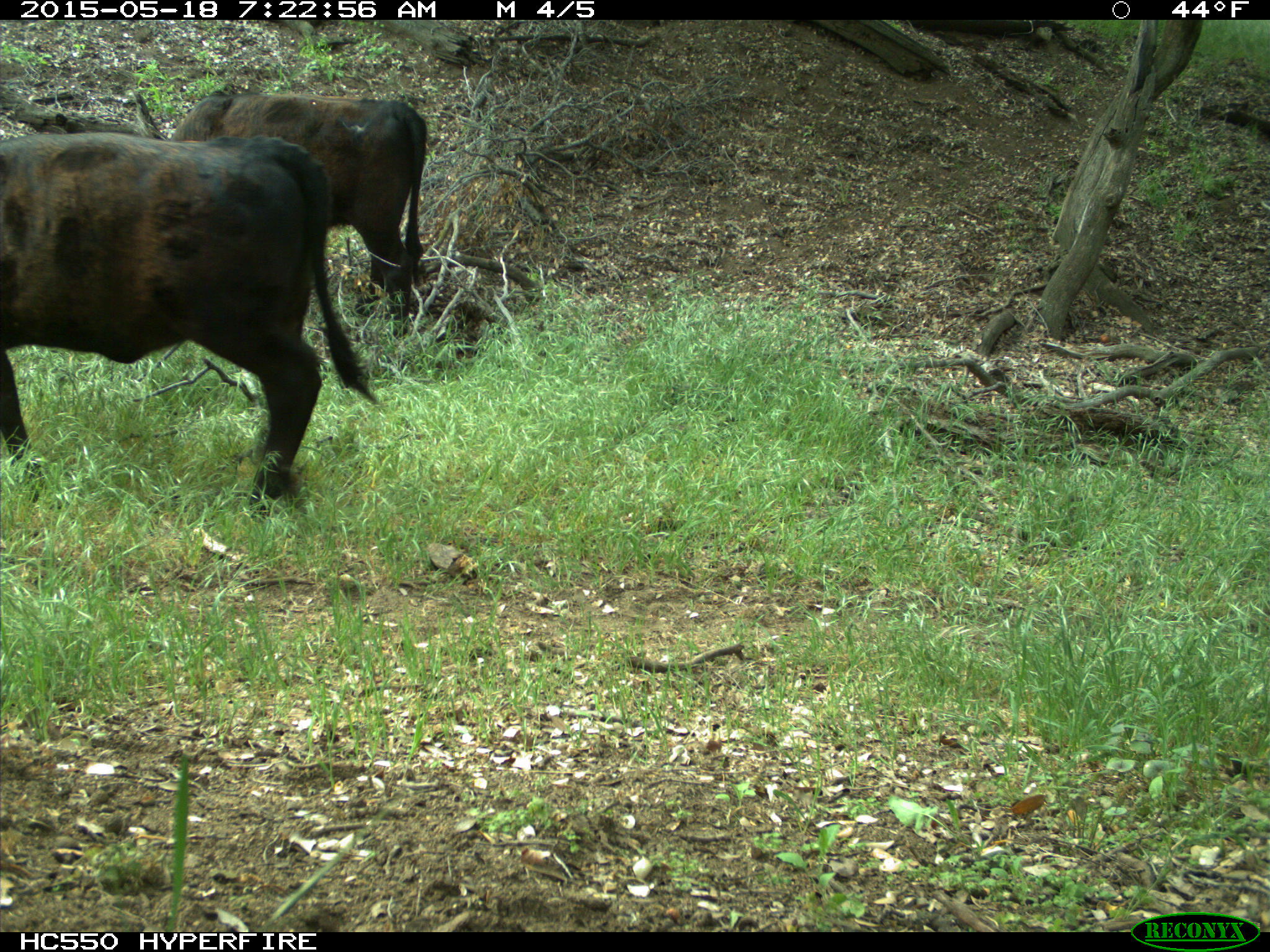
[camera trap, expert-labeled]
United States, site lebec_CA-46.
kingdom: Animalia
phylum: Chordata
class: Mammalia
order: Artiodactyla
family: Bovidae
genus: Bos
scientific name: Bos taurus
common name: domestic cow